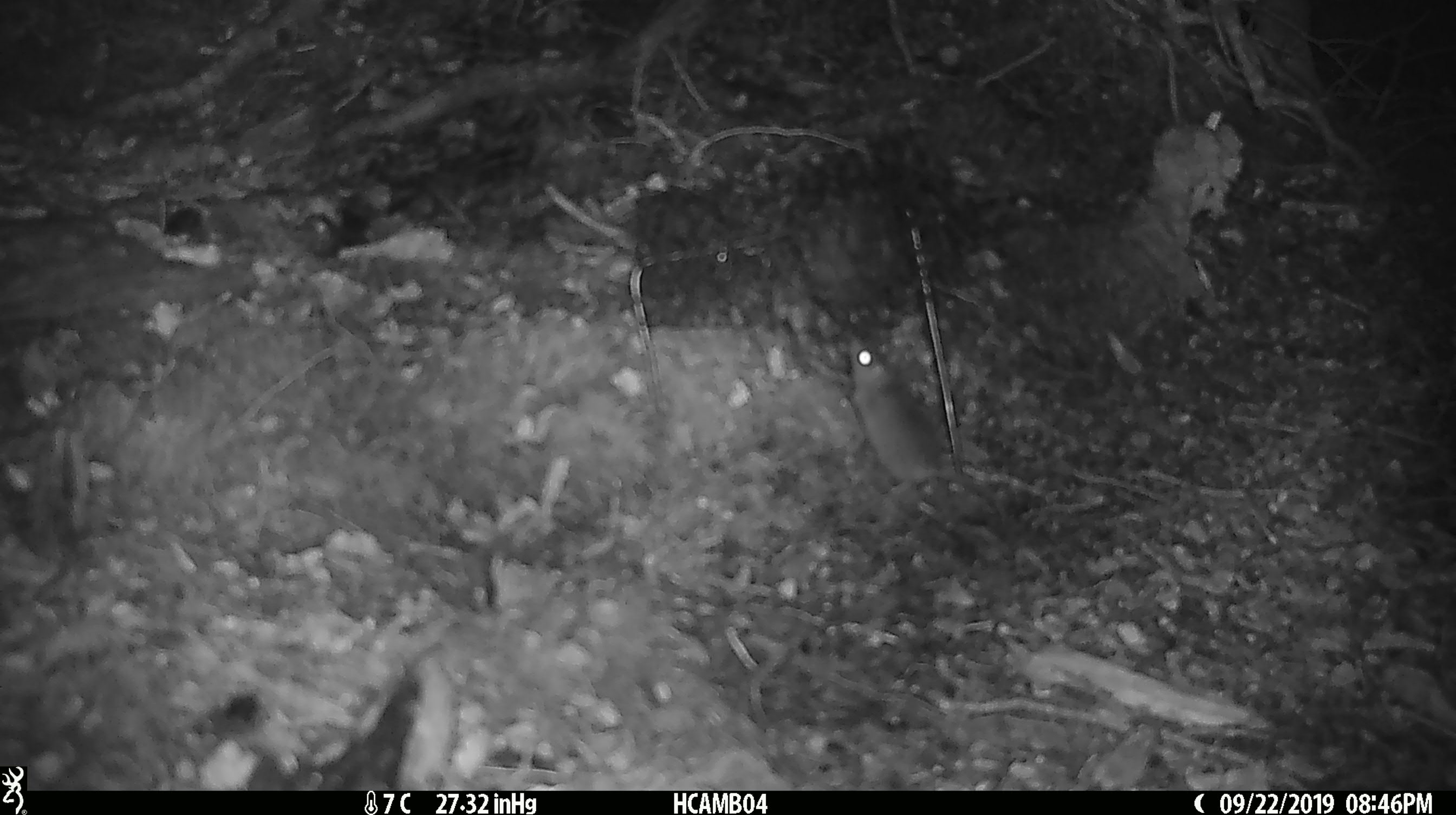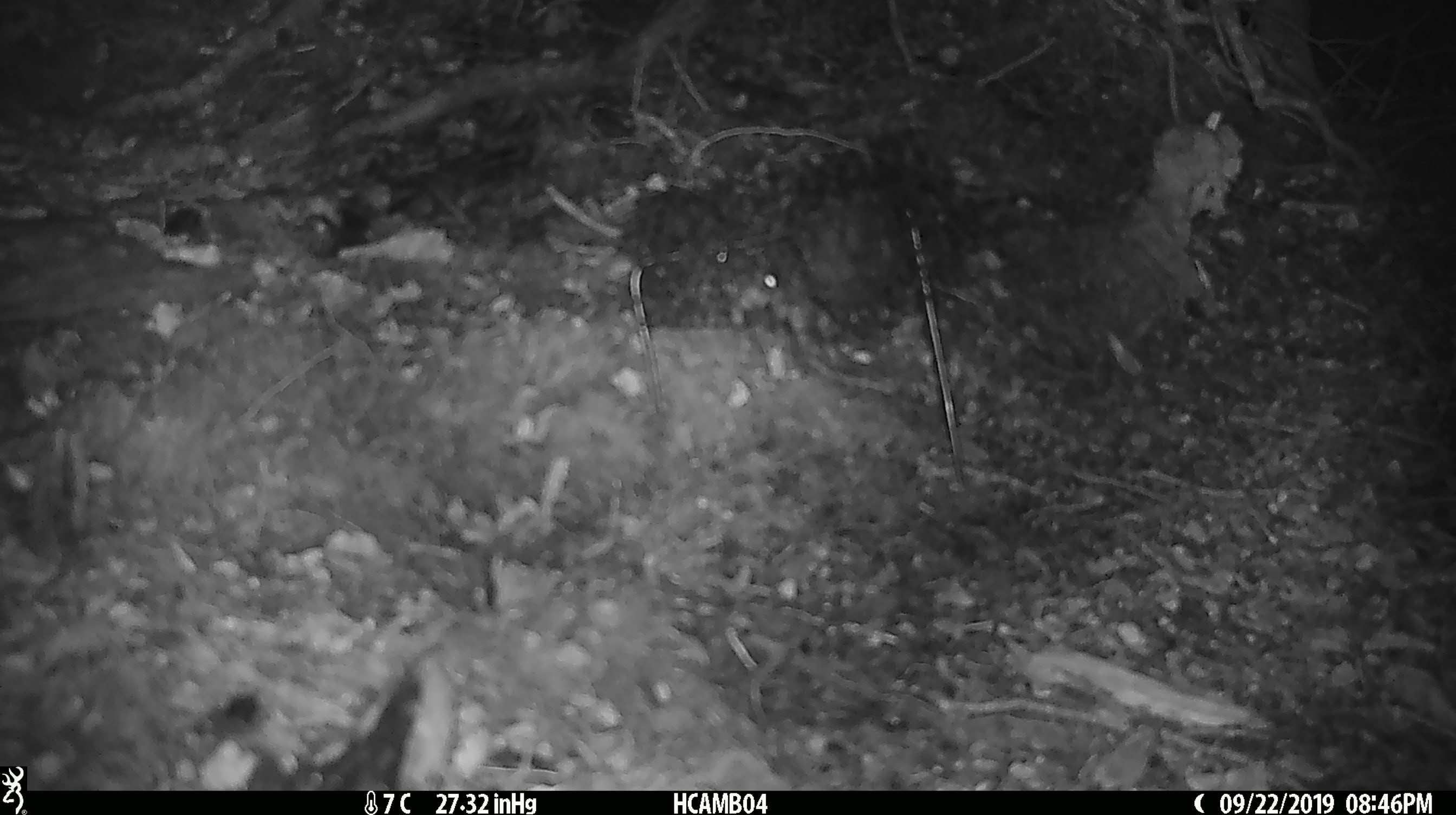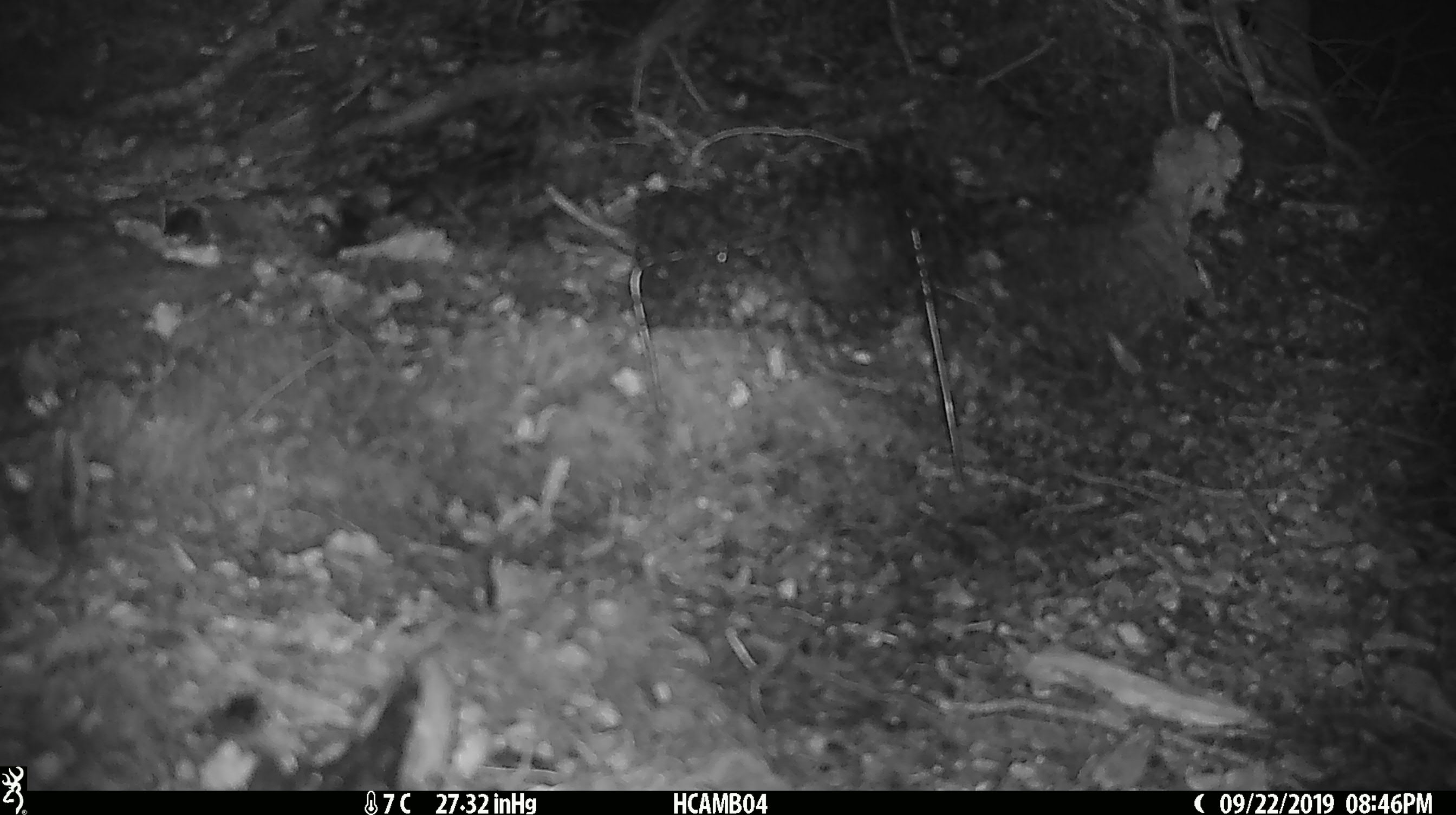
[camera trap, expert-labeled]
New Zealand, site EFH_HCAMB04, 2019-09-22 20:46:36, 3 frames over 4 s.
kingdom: Animalia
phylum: Chordata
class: Mammalia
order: Rodentia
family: Muridae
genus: Mus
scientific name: Mus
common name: mouse